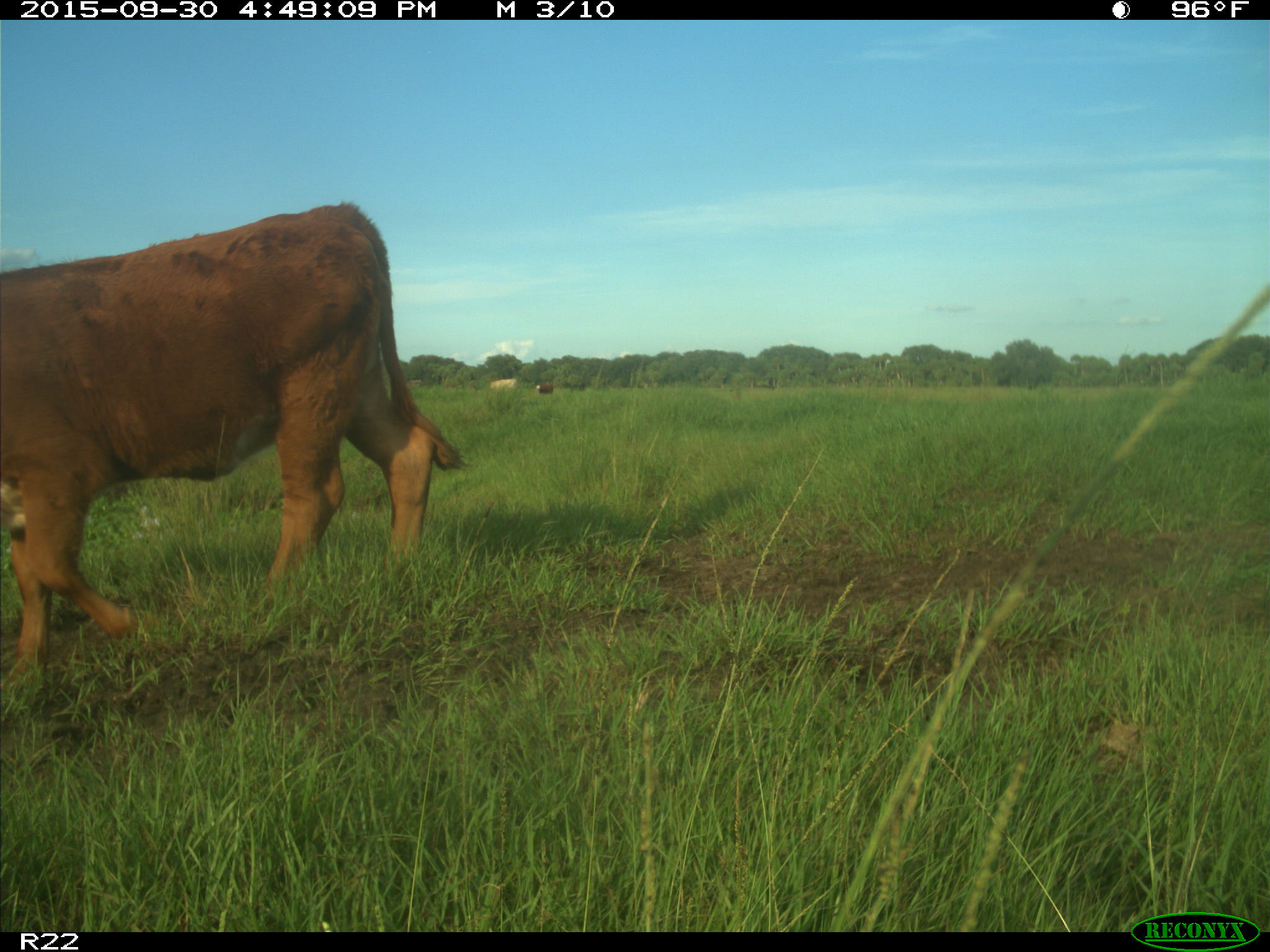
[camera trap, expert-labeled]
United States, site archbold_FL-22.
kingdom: Animalia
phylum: Chordata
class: Mammalia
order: Artiodactyla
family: Bovidae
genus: Bos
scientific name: Bos taurus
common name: domestic cow